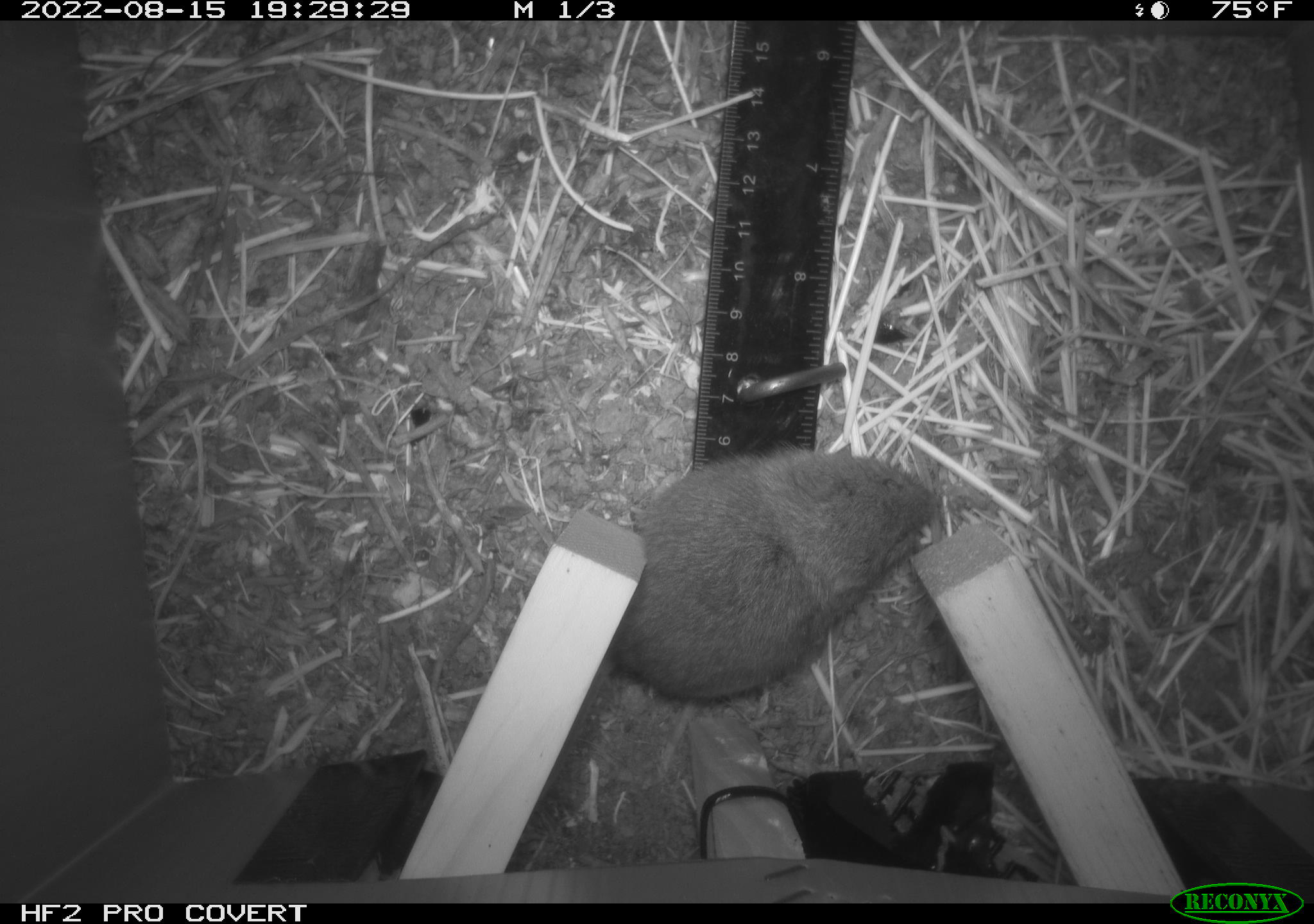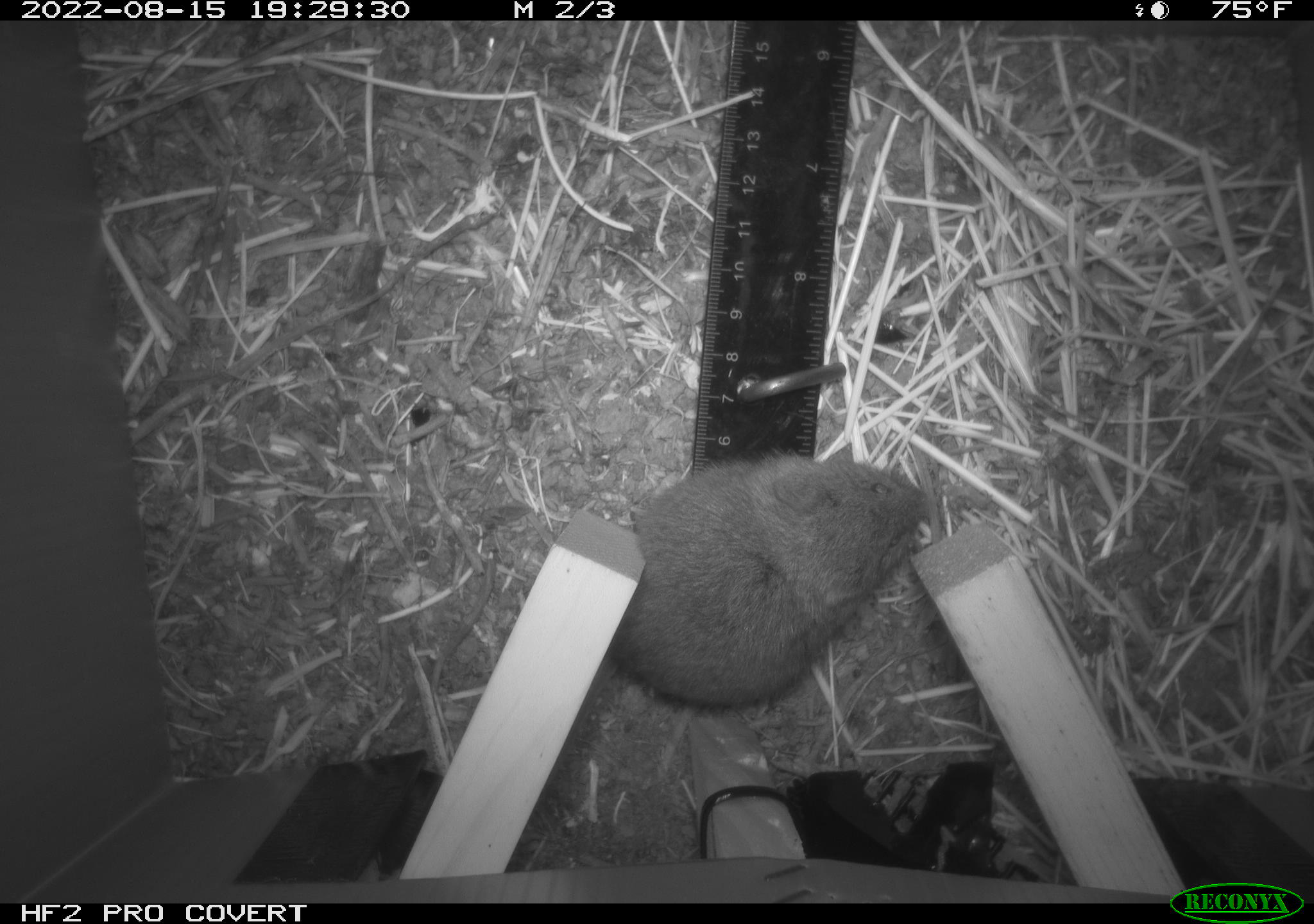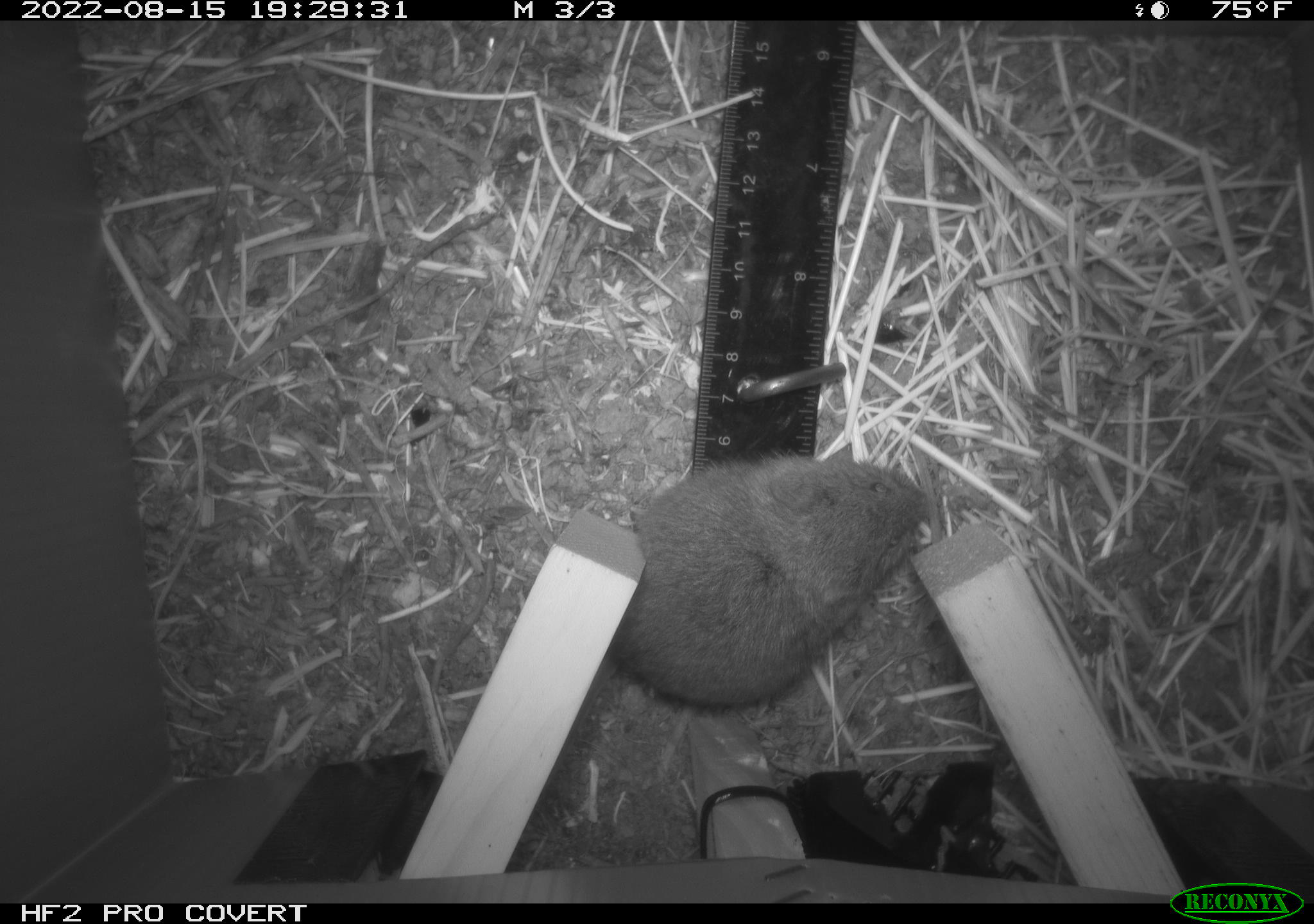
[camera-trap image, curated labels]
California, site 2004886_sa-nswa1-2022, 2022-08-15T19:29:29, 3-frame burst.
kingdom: Animalia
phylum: Chordata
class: Mammalia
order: Rodentia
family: Cricetidae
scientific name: Cricetidae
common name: hamsters, voles, lemmings, and allies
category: cricetidae family